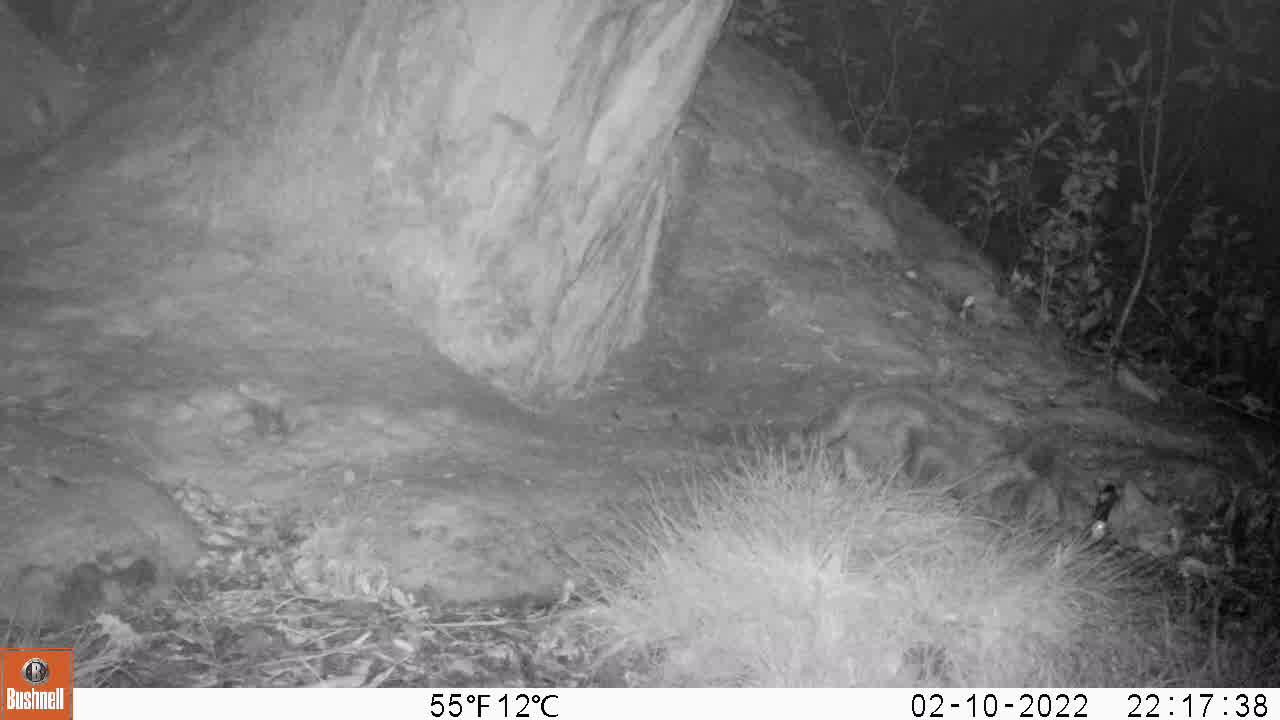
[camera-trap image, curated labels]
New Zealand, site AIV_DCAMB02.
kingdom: Animalia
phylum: Chordata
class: Mammalia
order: Carnivora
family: Felidae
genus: Felis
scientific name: Felis catus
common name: domestic cat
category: cat